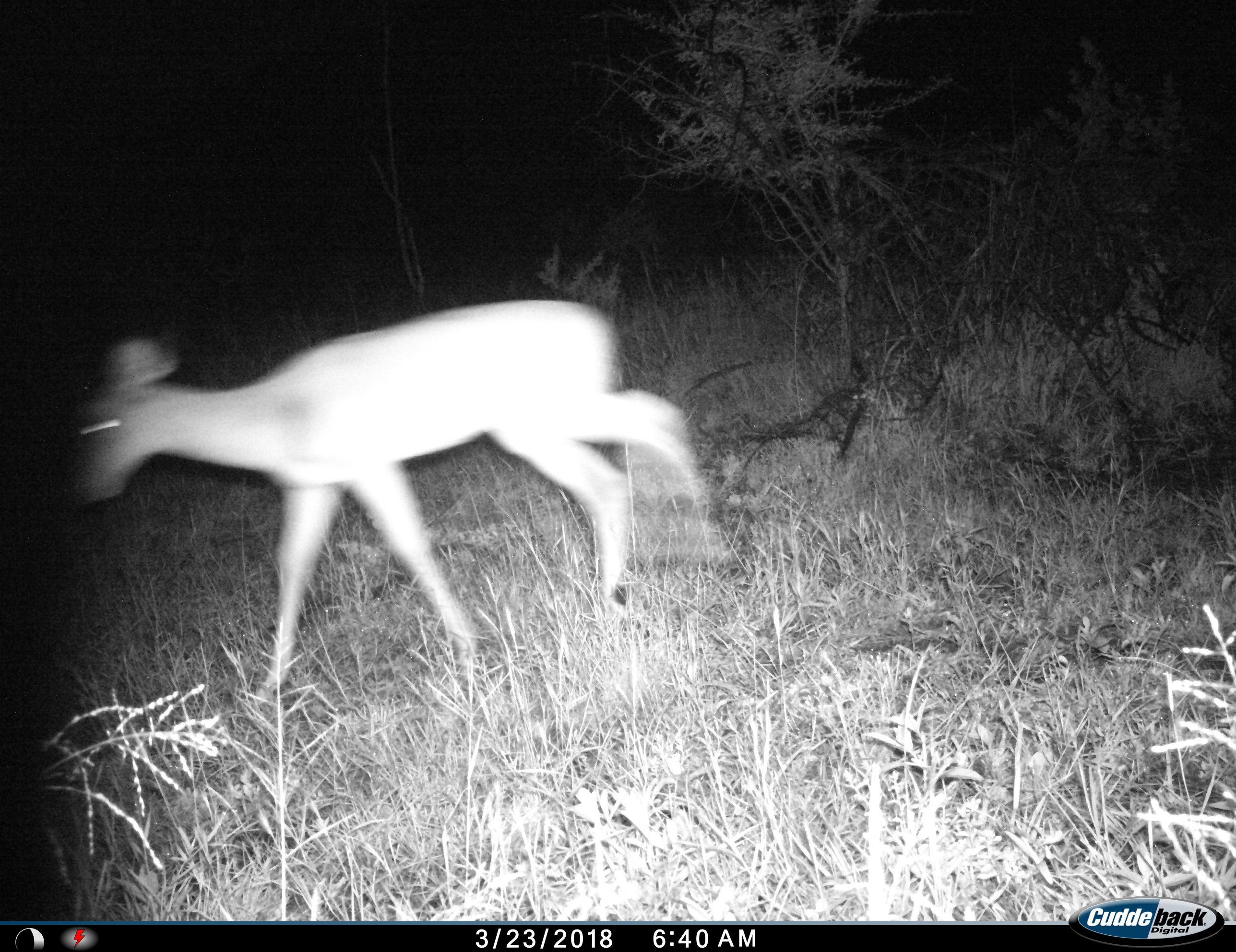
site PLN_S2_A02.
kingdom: Animalia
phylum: Chordata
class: Mammalia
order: Artiodactyla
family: Bovidae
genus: Aepyceros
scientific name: Aepyceros melampus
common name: impala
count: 1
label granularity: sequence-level